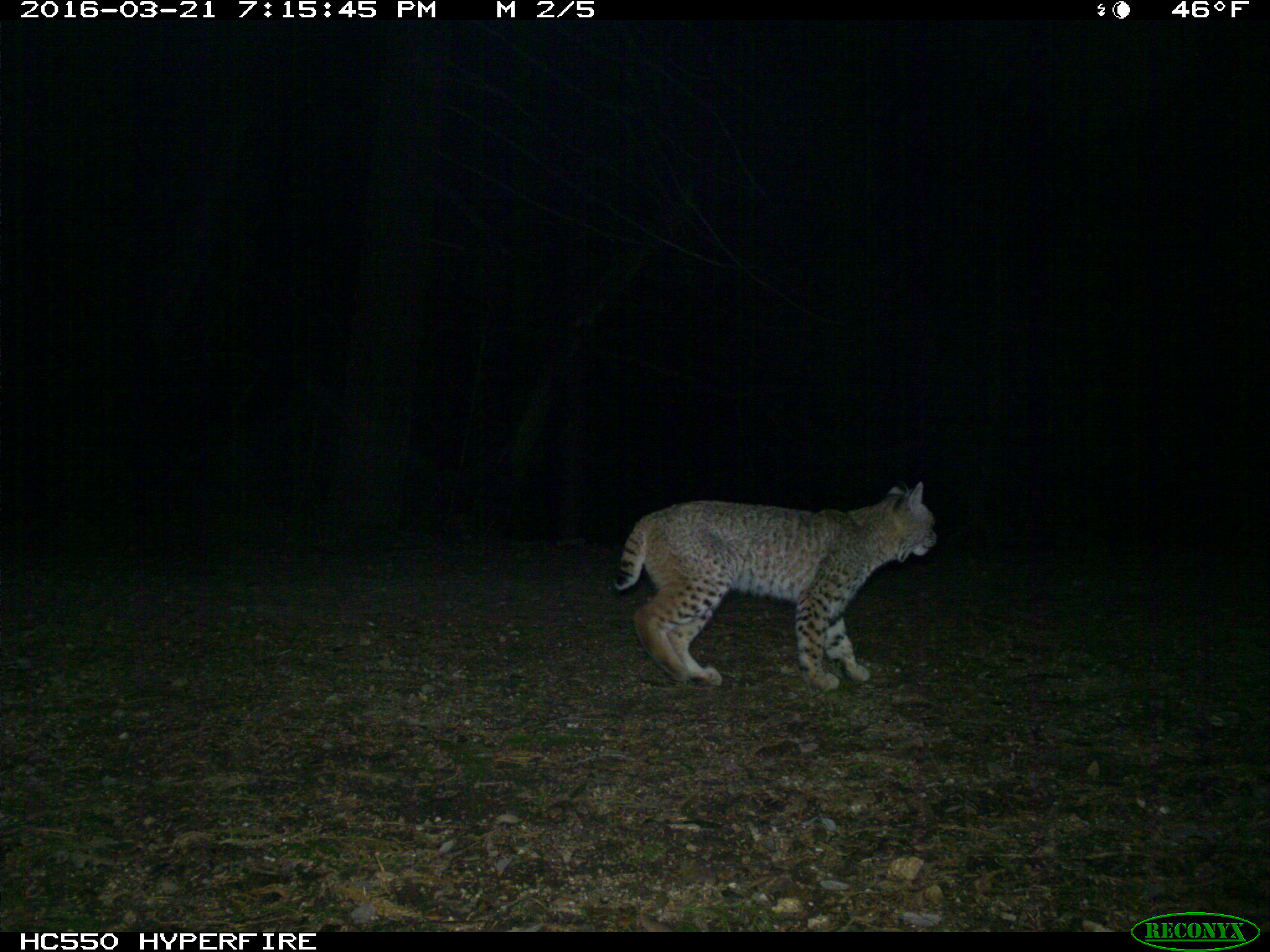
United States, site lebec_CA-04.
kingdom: Animalia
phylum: Chordata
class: Mammalia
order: Carnivora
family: Felidae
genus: Lynx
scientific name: Lynx rufus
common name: bobcat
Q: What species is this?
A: Lynx rufus (bobcat).